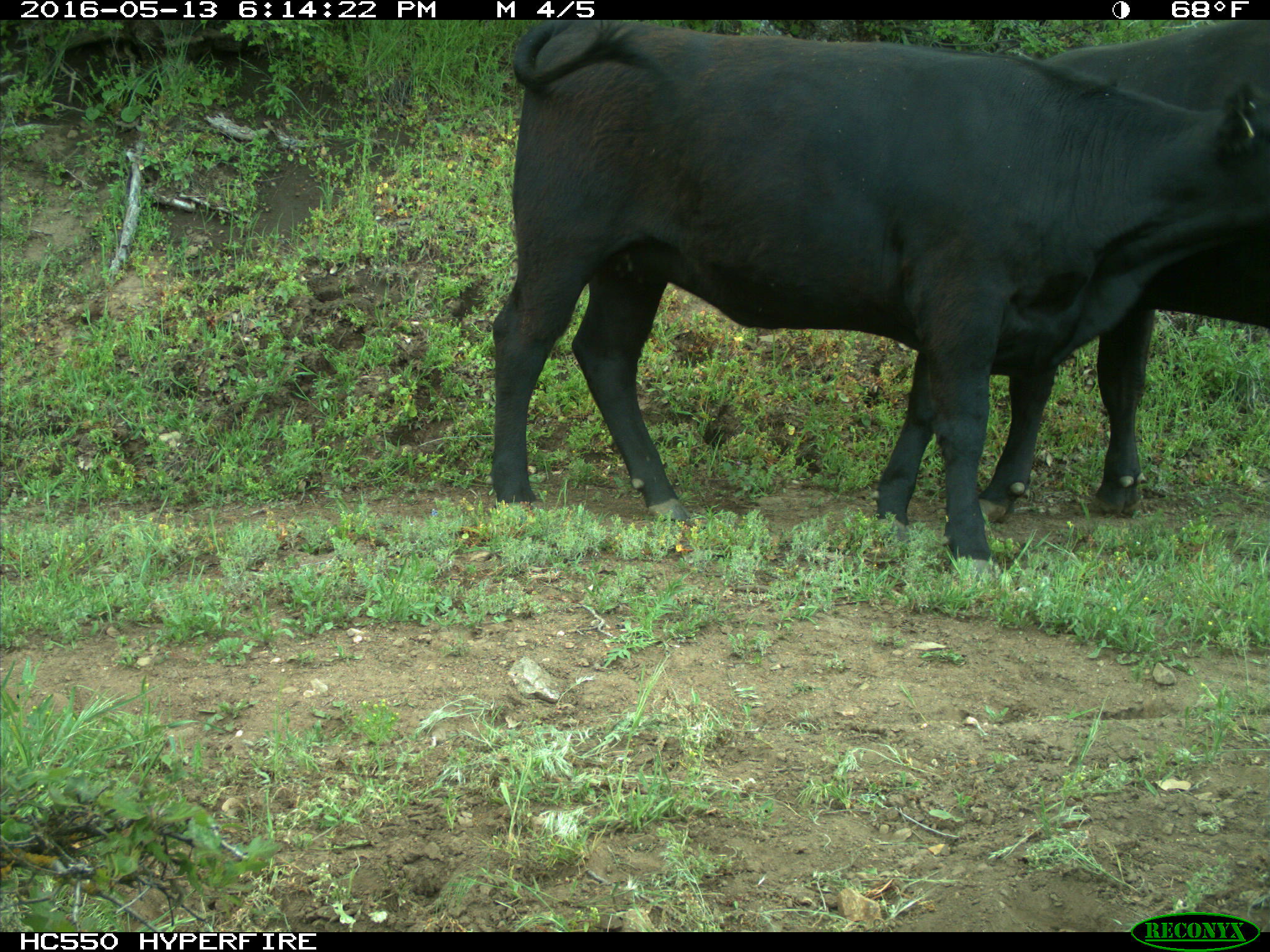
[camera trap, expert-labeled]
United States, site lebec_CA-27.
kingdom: Animalia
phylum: Chordata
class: Mammalia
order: Artiodactyla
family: Bovidae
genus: Bos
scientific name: Bos taurus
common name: domestic cow